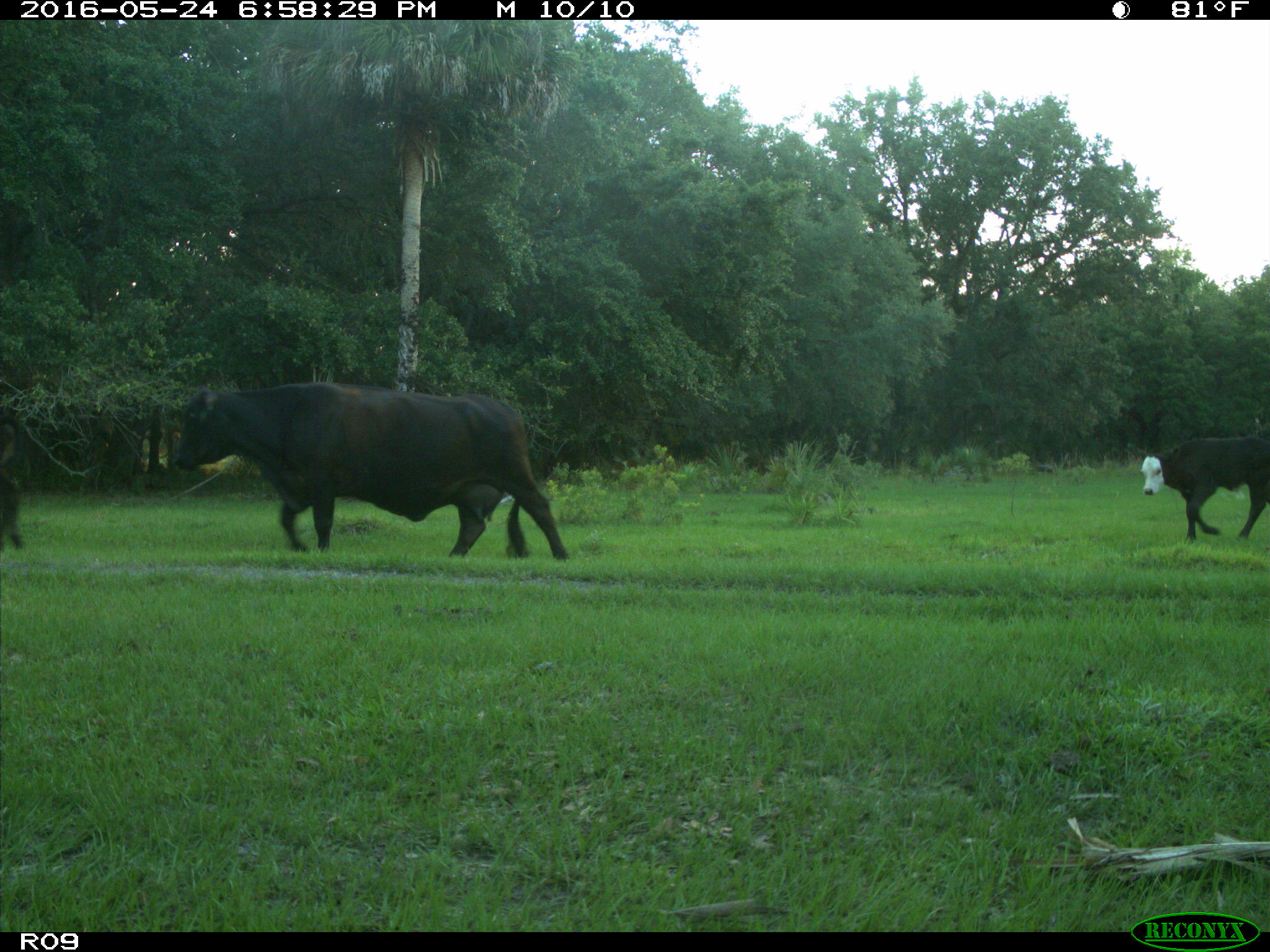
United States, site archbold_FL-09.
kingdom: Animalia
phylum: Chordata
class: Mammalia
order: Artiodactyla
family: Bovidae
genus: Bos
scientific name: Bos taurus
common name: domestic cow